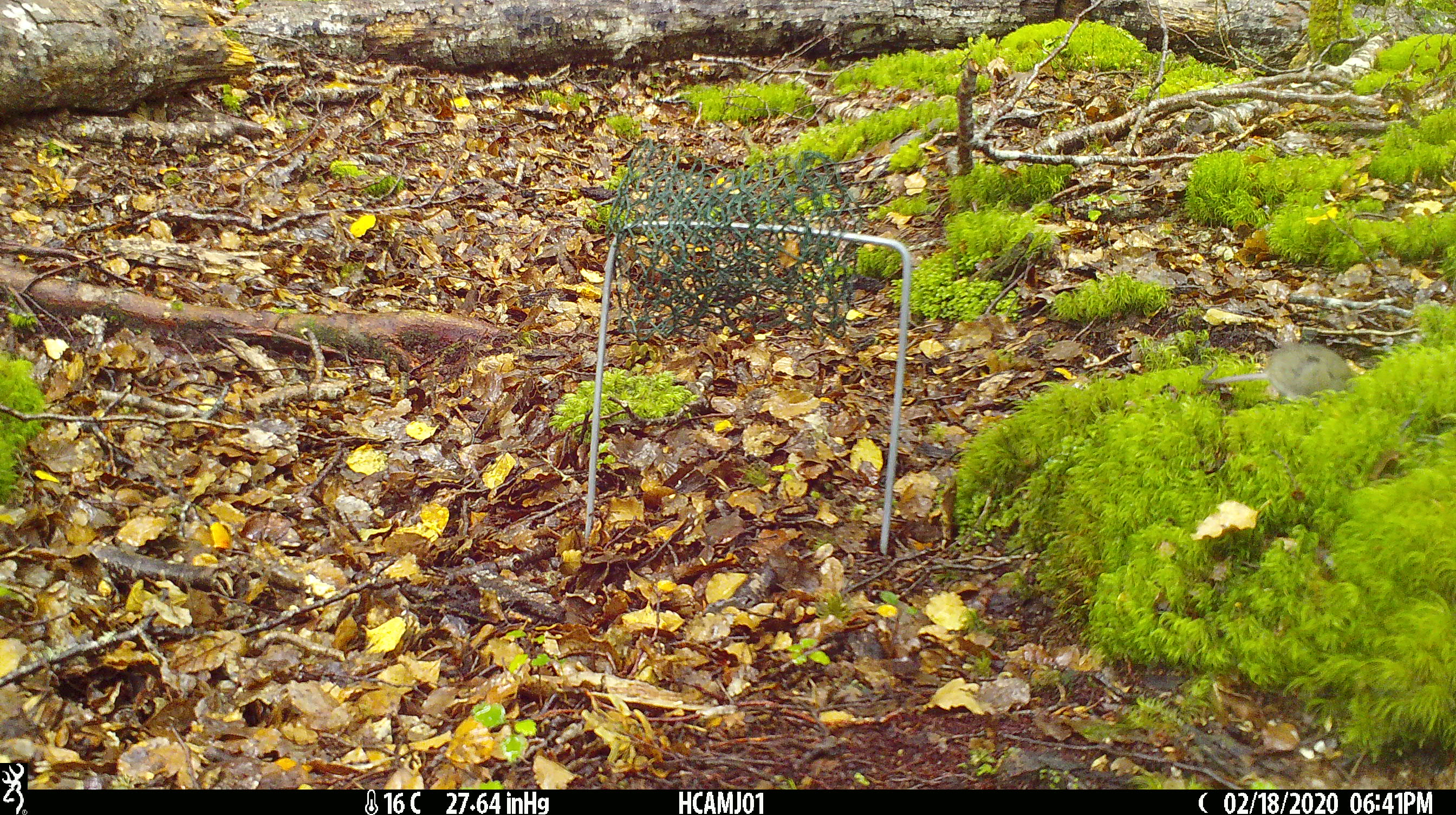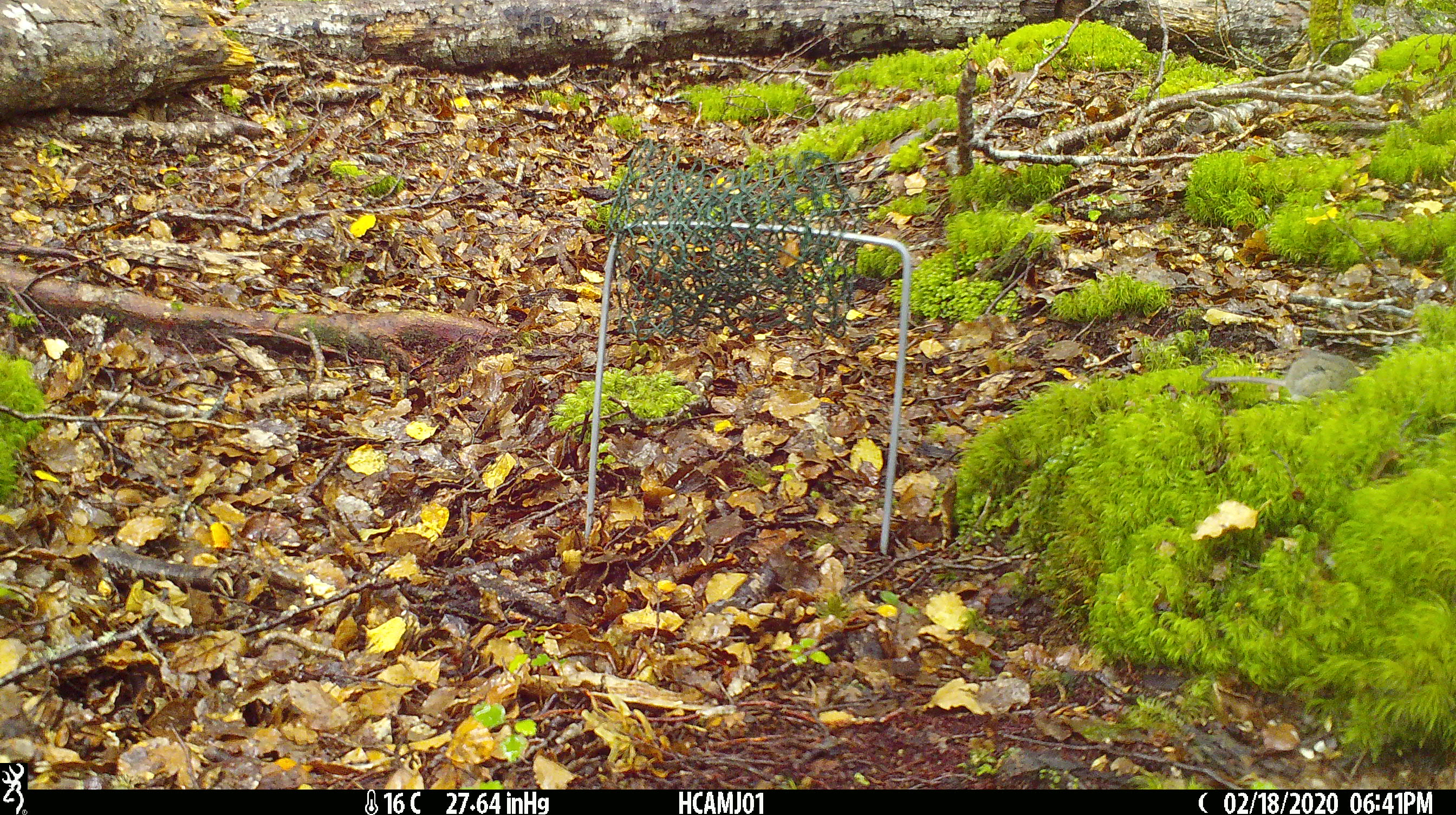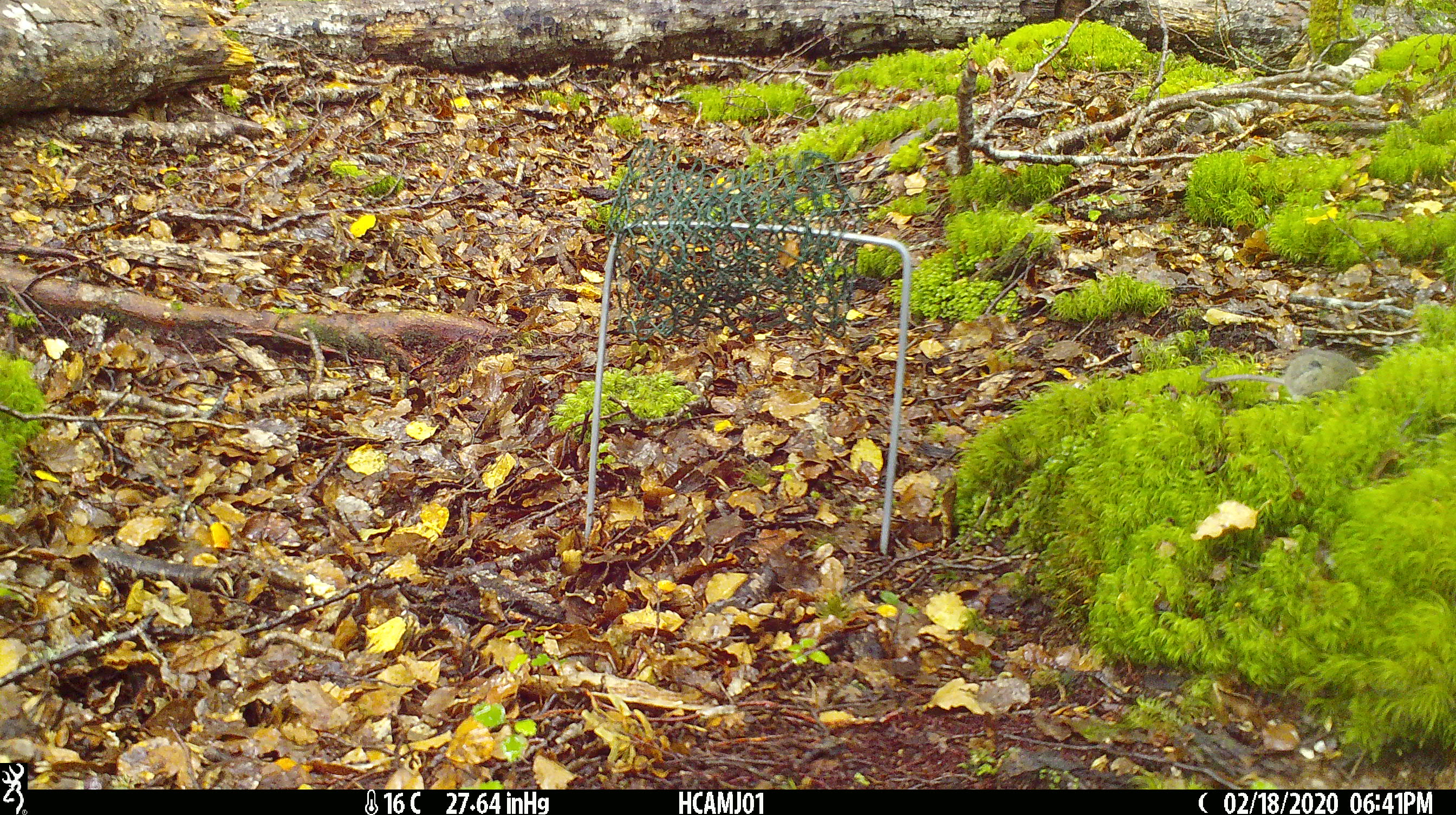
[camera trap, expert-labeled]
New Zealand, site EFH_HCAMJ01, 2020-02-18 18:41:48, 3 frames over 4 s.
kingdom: Animalia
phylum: Chordata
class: Mammalia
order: Rodentia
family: Muridae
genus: Mus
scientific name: Mus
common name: mouse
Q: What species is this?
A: Mouse (Mus).